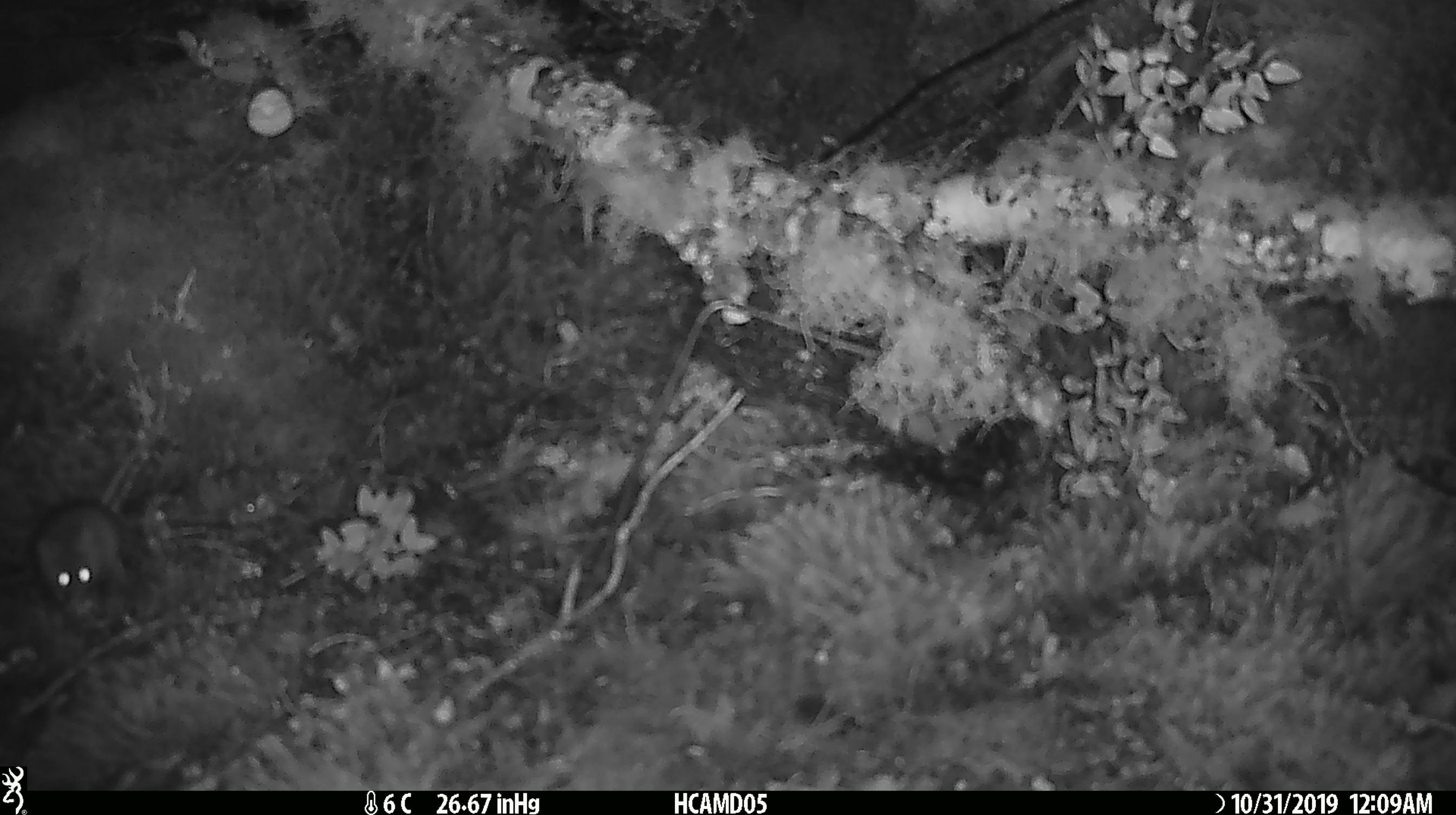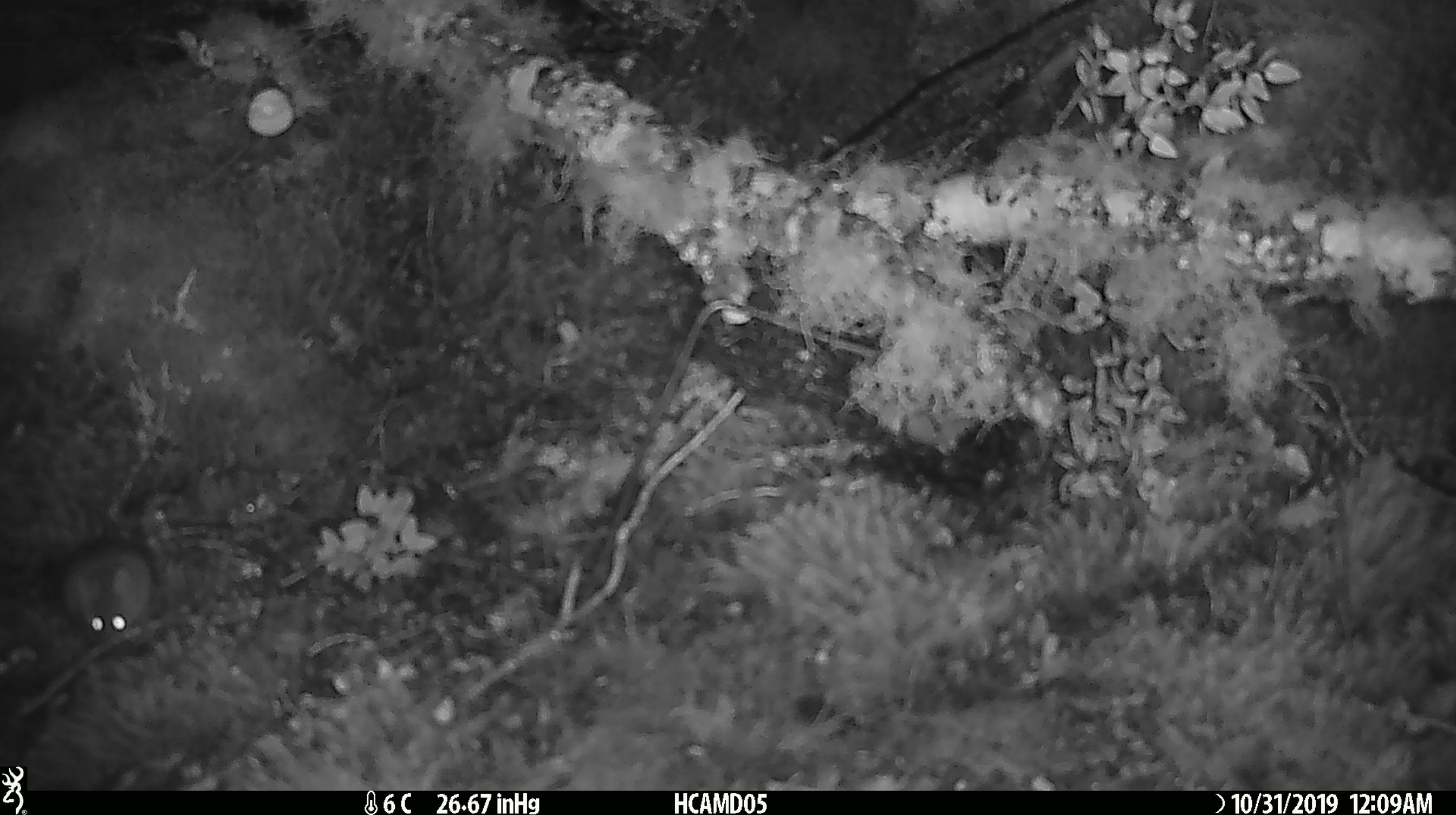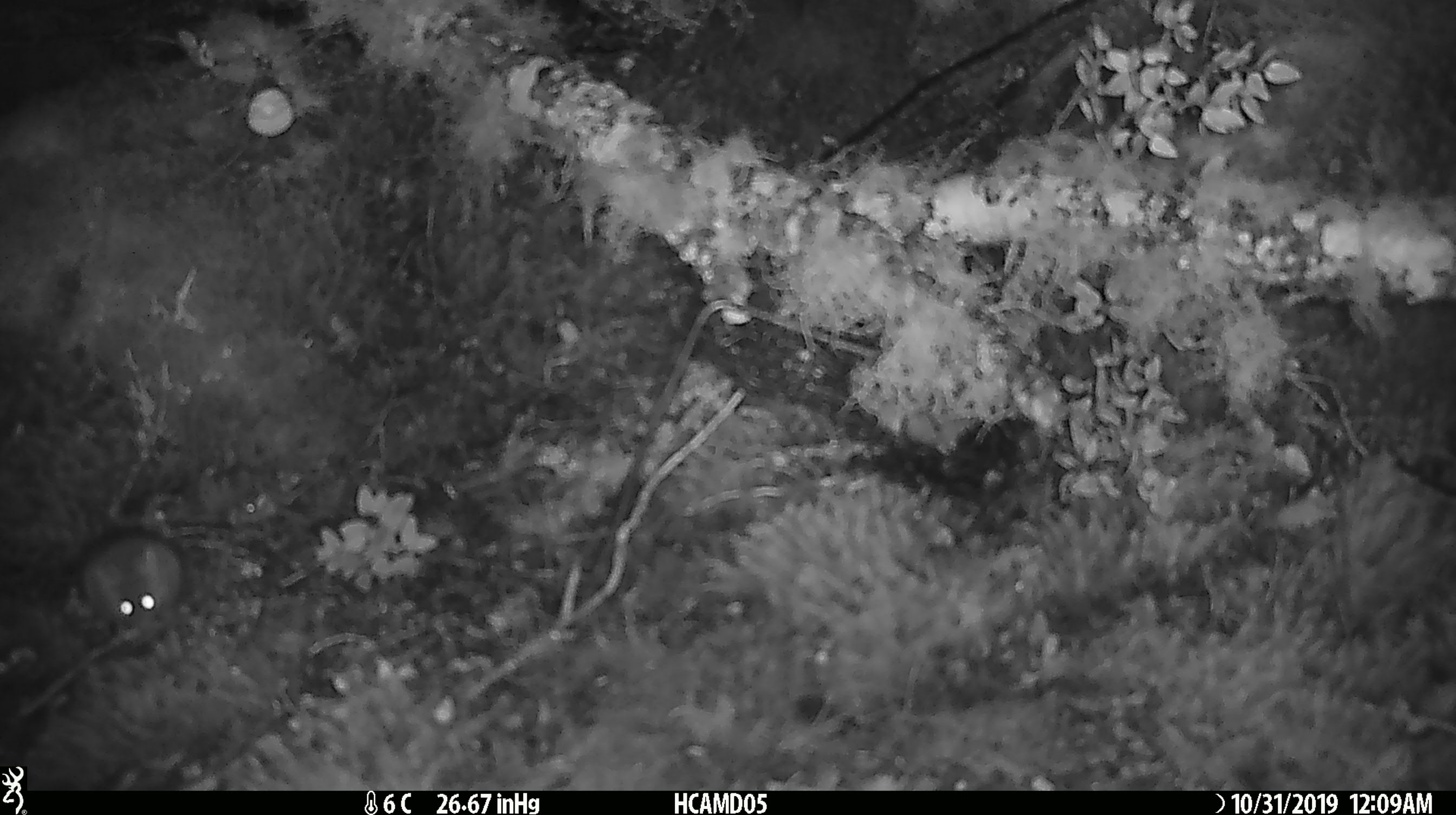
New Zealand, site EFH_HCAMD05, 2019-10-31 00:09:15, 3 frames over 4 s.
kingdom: Animalia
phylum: Chordata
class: Mammalia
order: Rodentia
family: Muridae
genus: Mus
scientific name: Mus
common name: mouse